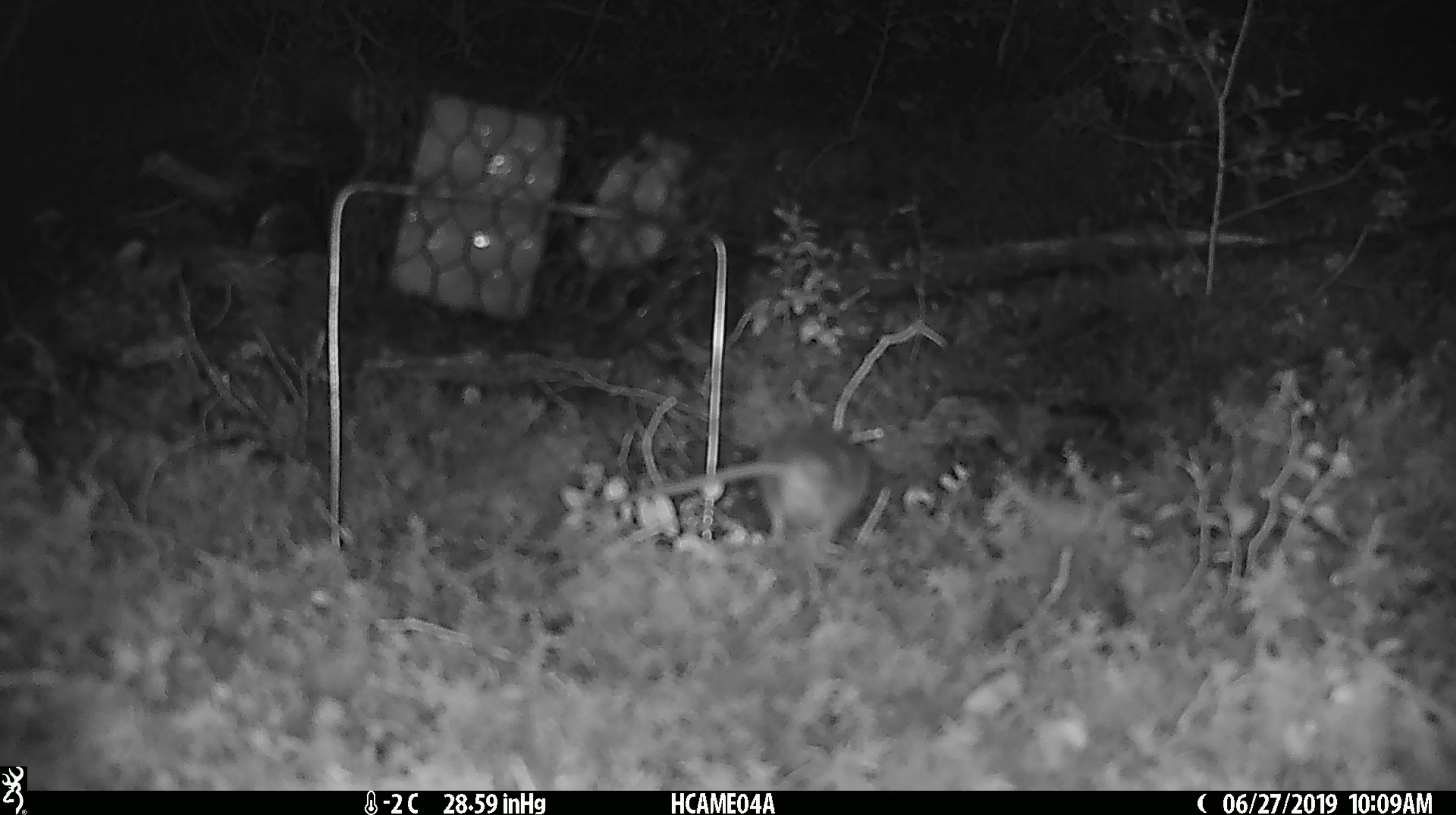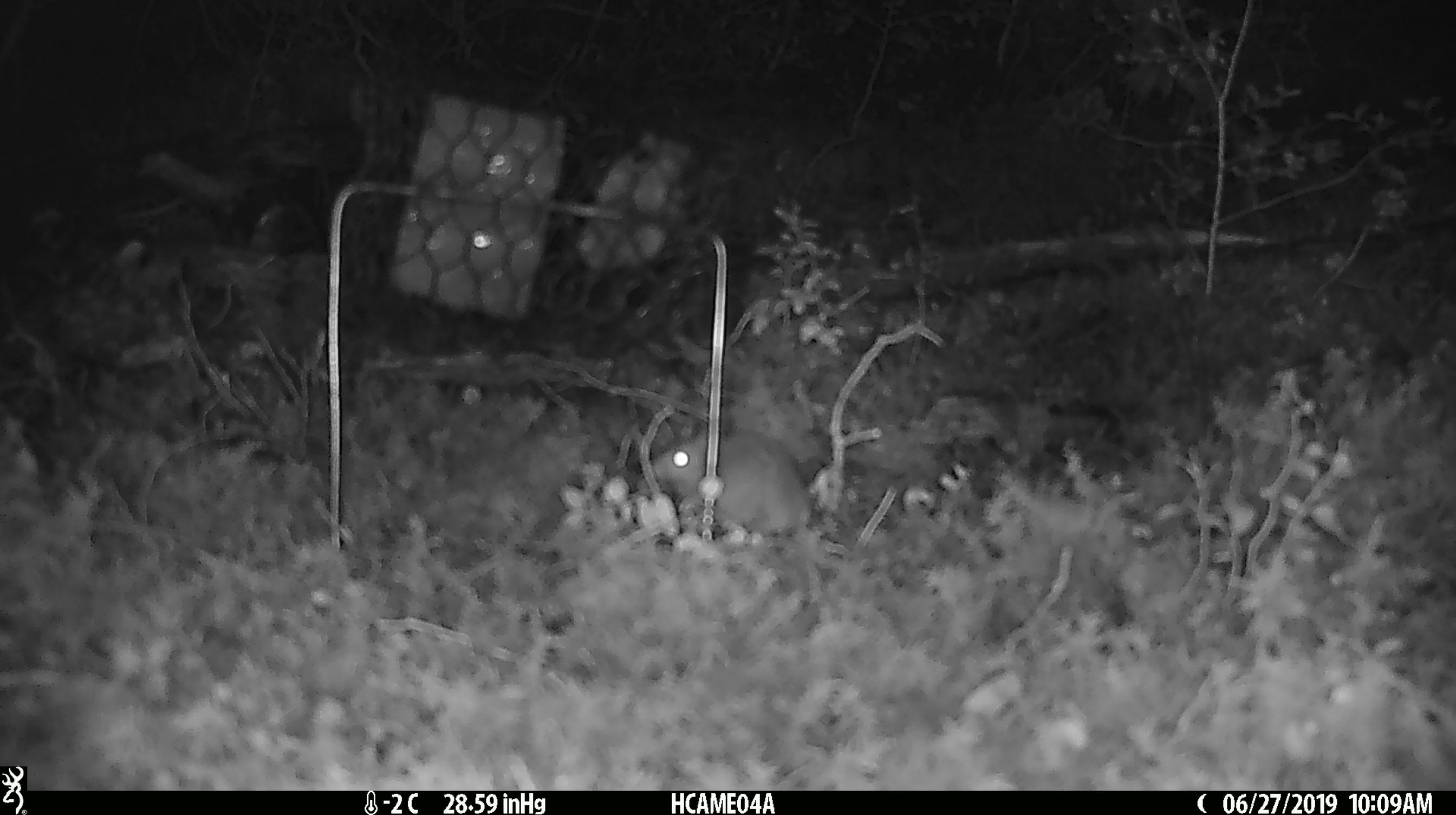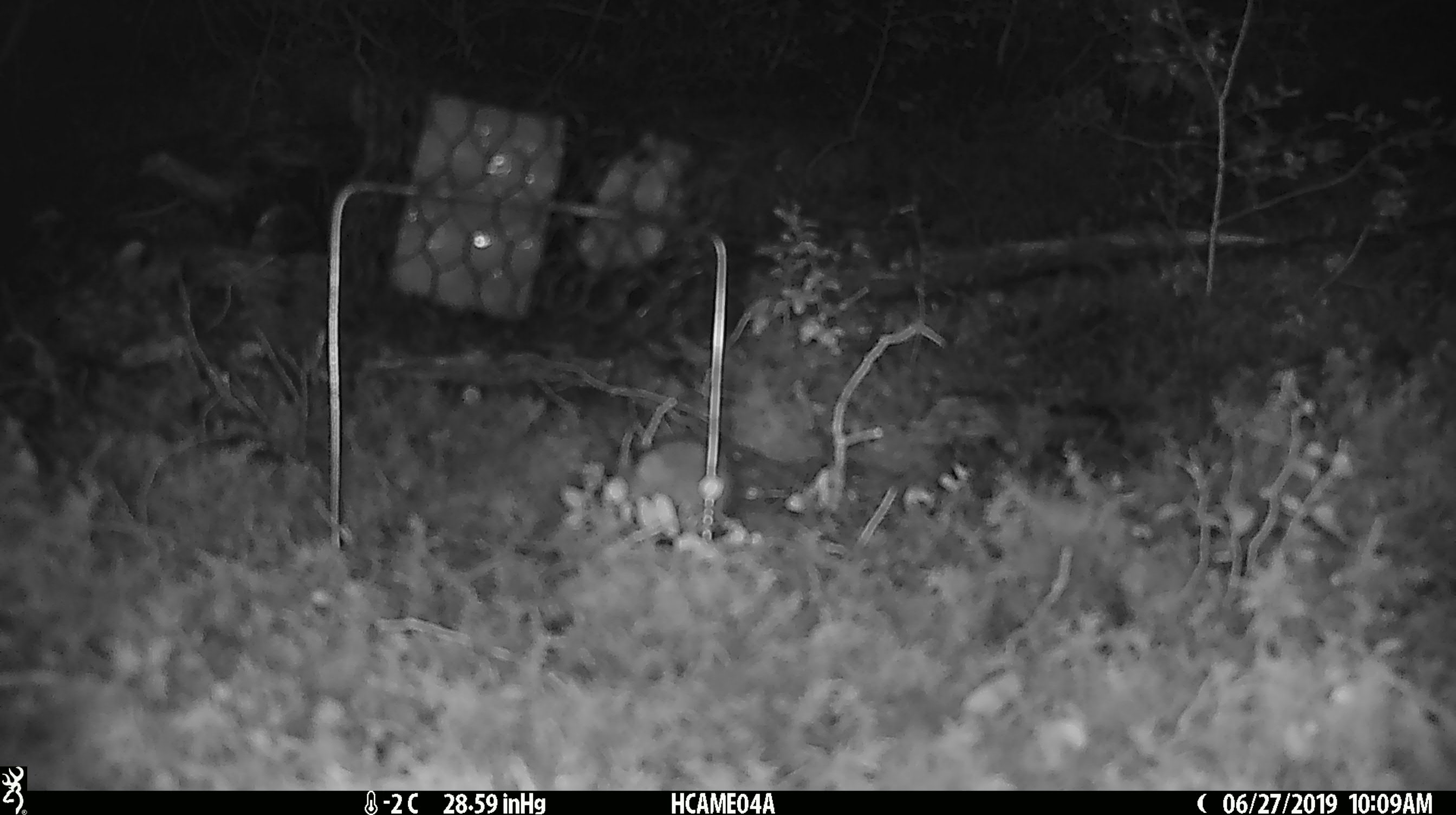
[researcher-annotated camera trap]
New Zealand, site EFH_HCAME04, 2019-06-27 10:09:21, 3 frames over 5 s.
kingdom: Animalia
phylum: Chordata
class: Mammalia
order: Rodentia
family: Muridae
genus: Mus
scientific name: Mus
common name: mouse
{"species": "mouse (Mus)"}